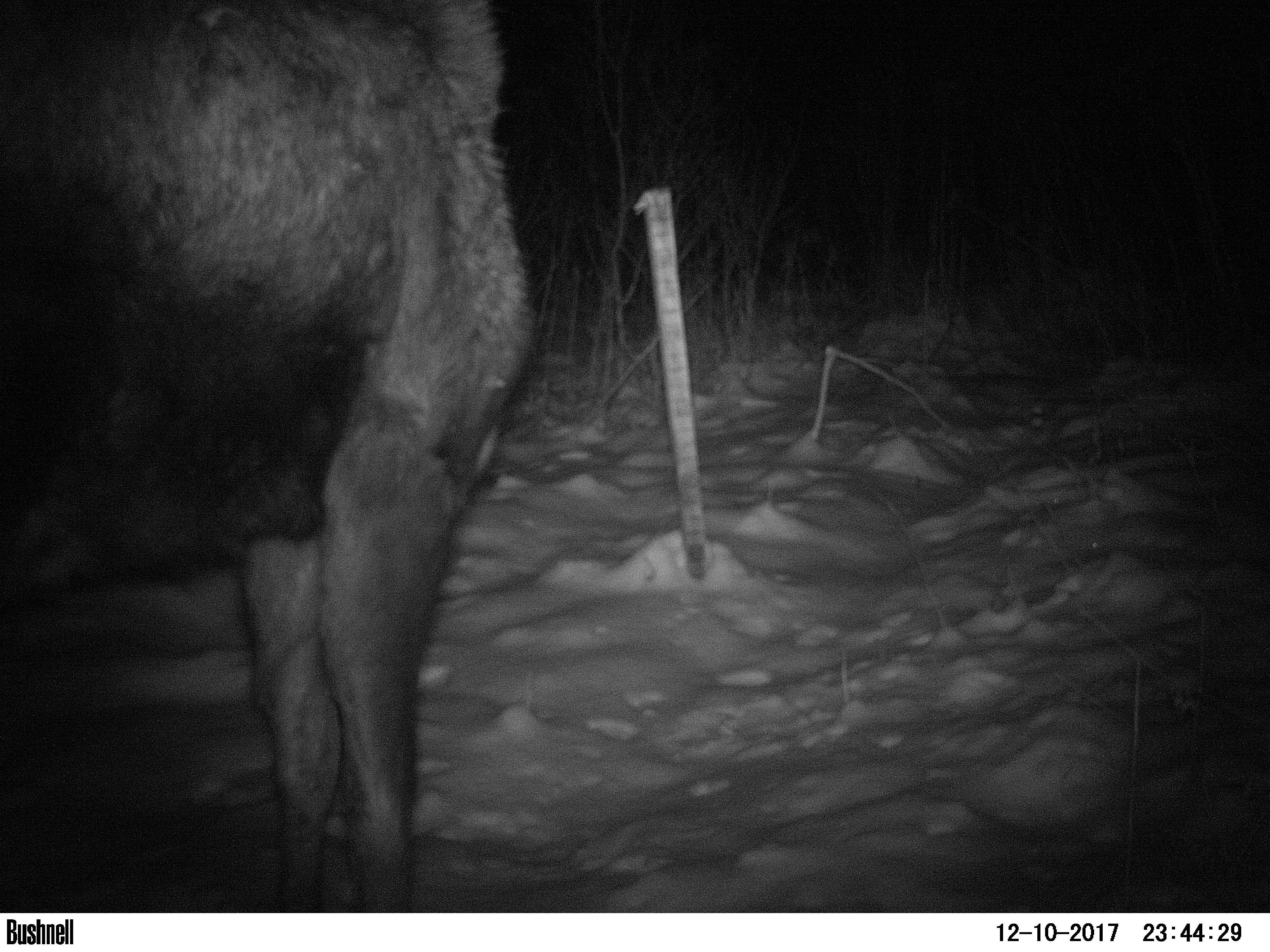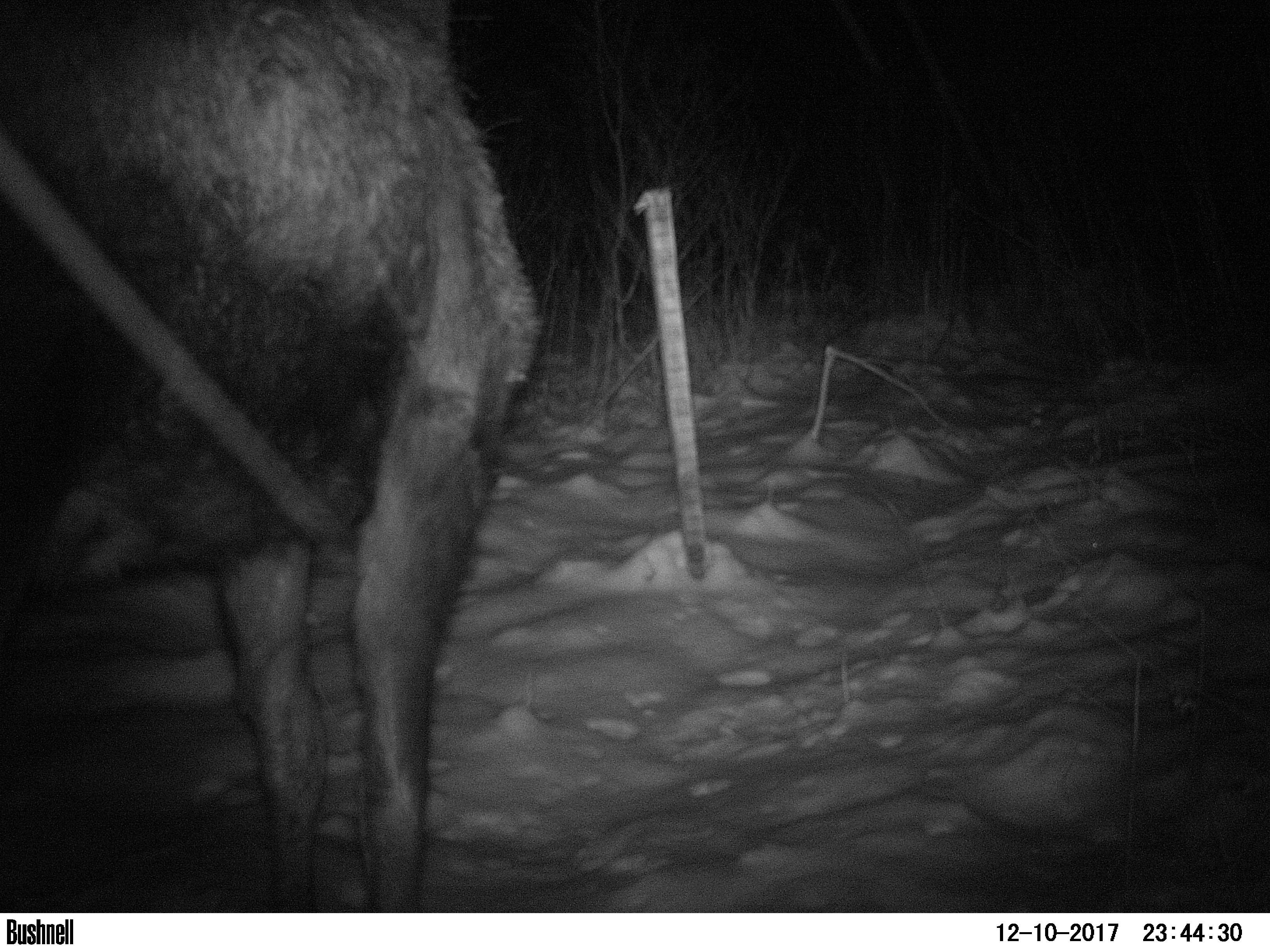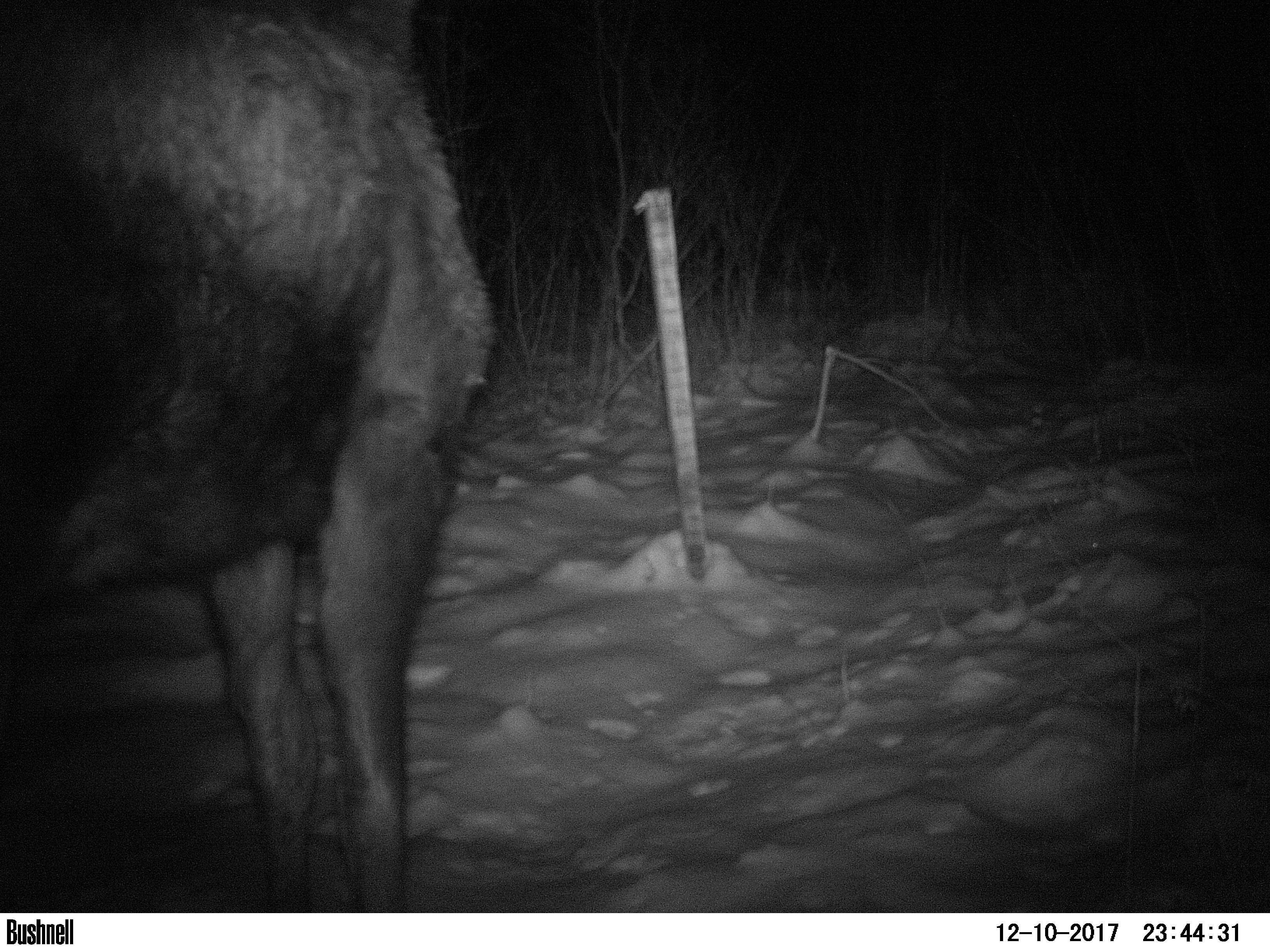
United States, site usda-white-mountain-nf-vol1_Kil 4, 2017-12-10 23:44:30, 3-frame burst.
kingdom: Animalia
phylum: Chordata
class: Mammalia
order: Artiodactyla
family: Cervidae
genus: Alces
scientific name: Alces alces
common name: moose